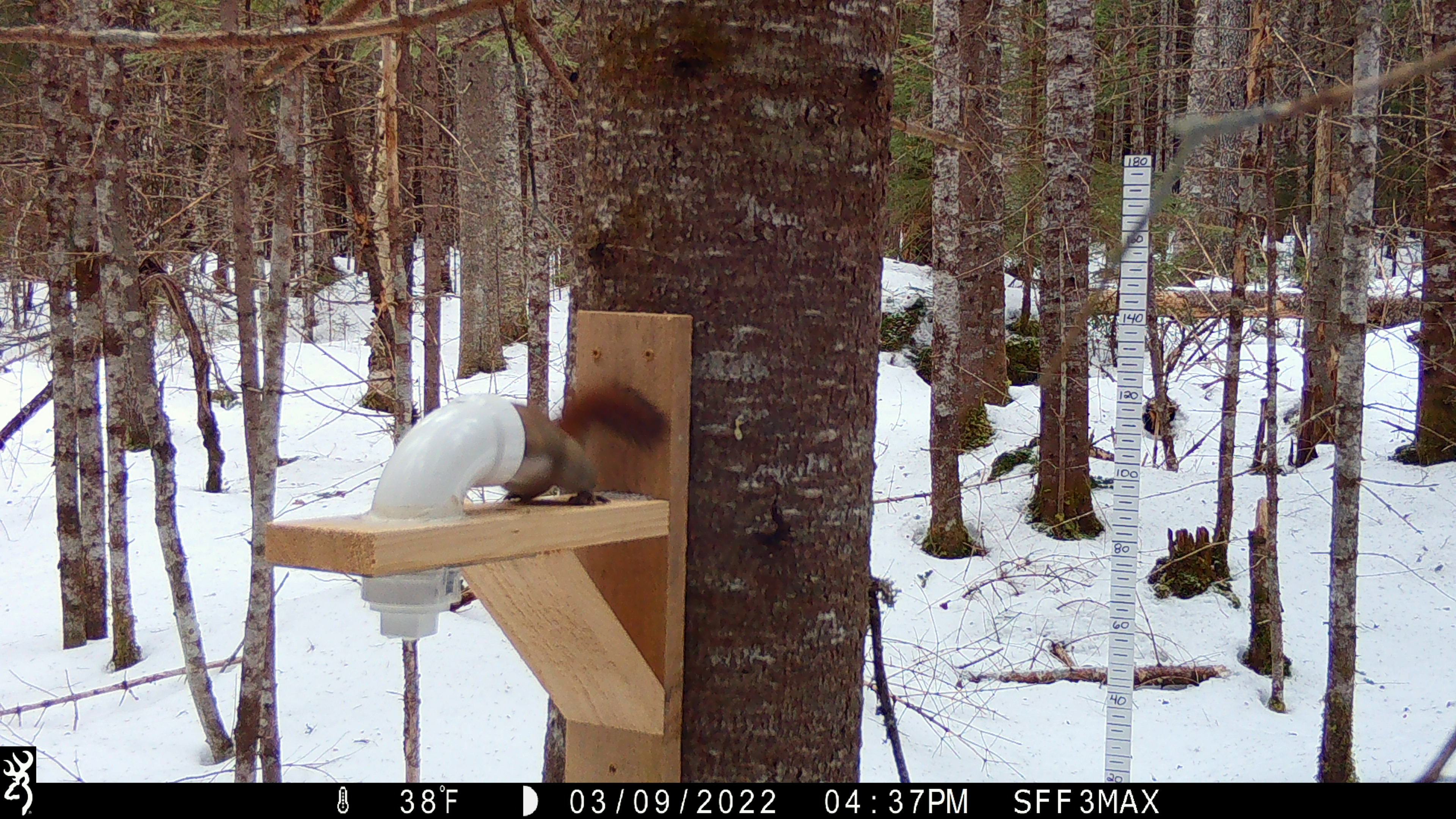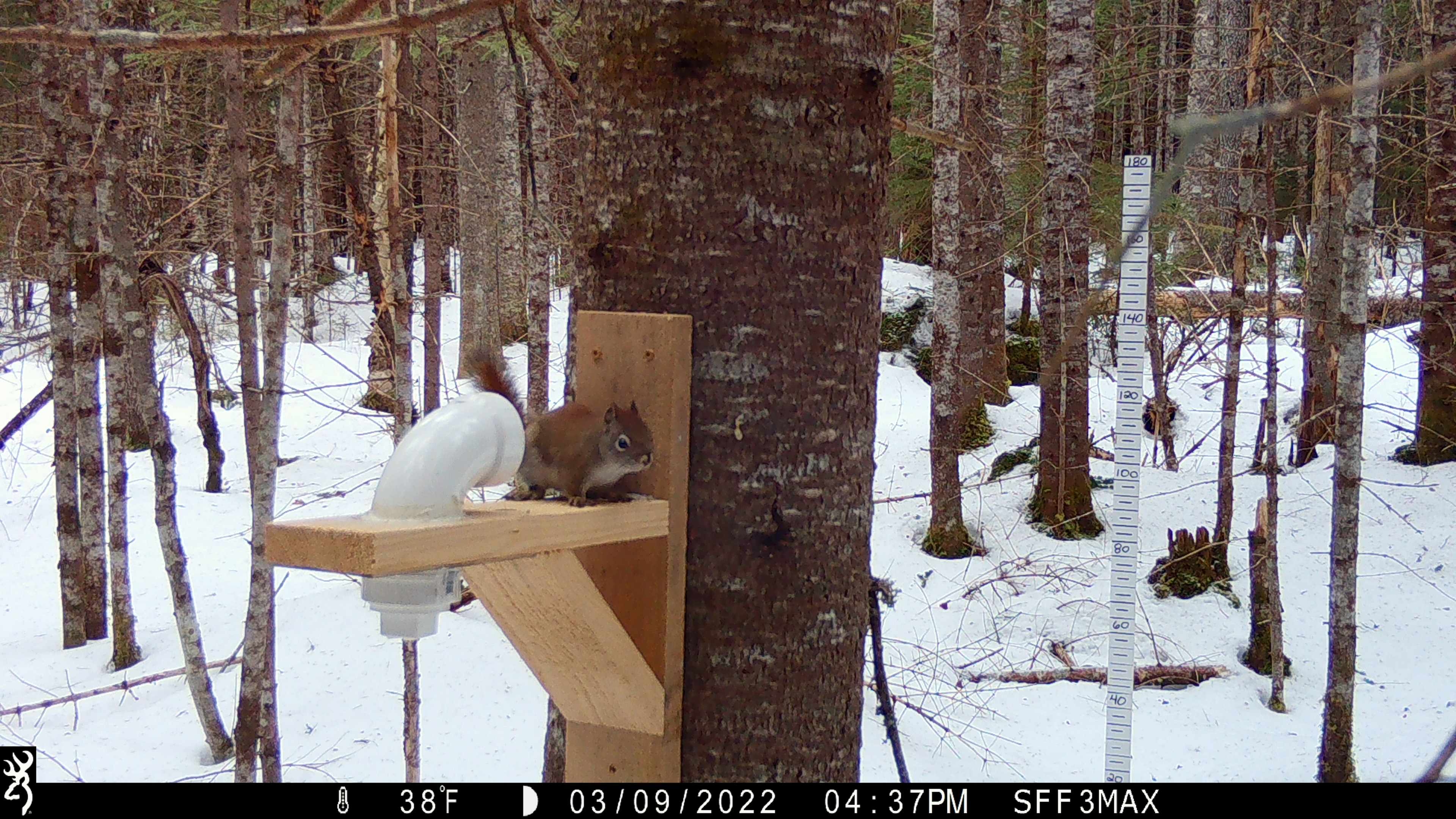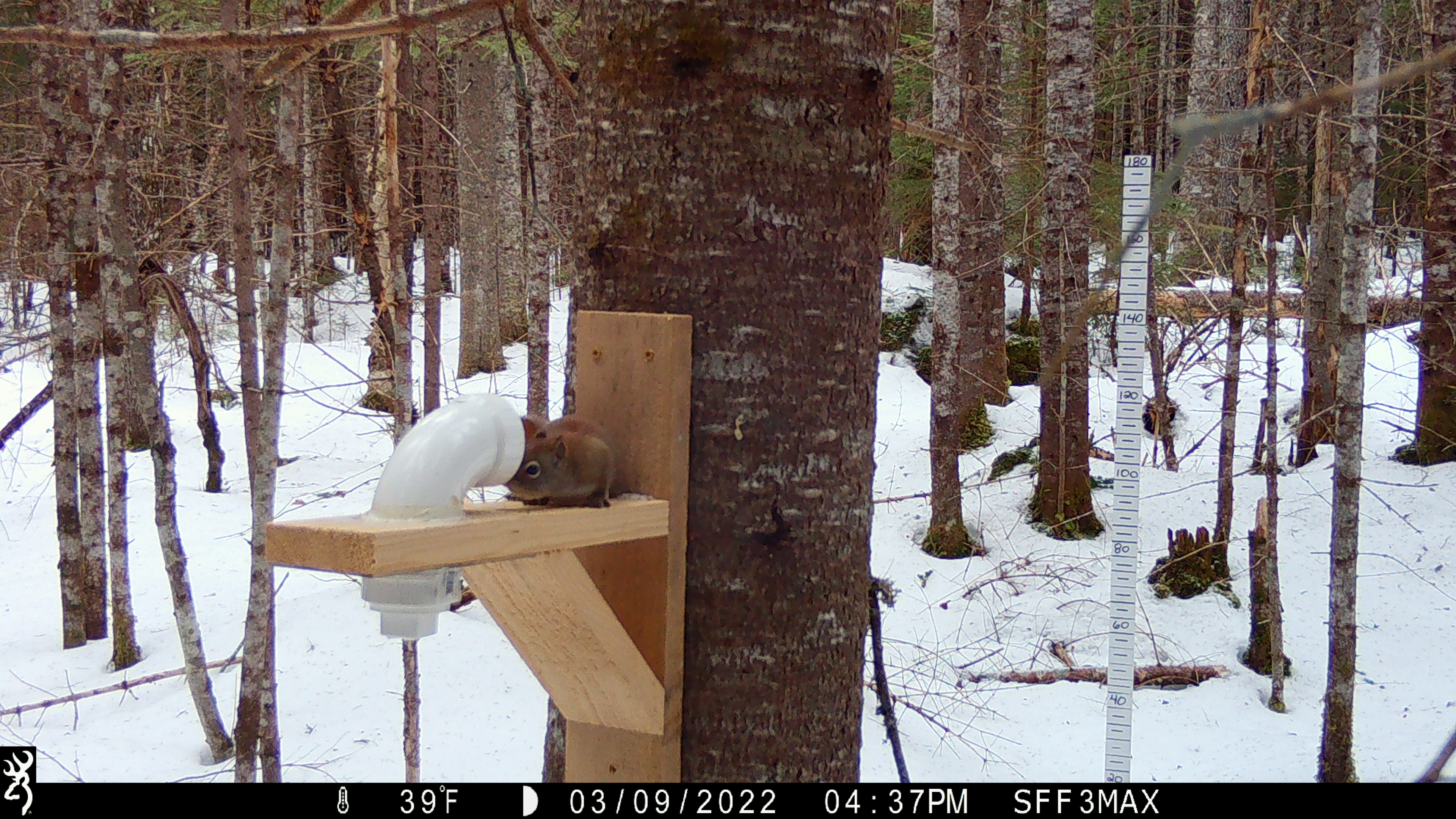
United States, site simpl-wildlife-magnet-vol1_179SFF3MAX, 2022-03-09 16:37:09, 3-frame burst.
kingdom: Animalia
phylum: Chordata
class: Mammalia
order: Rodentia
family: Sciuridae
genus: Tamiasciurus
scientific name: Tamiasciurus hudsonicus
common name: red squirrel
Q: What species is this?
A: Red squirrel (Tamiasciurus hudsonicus).